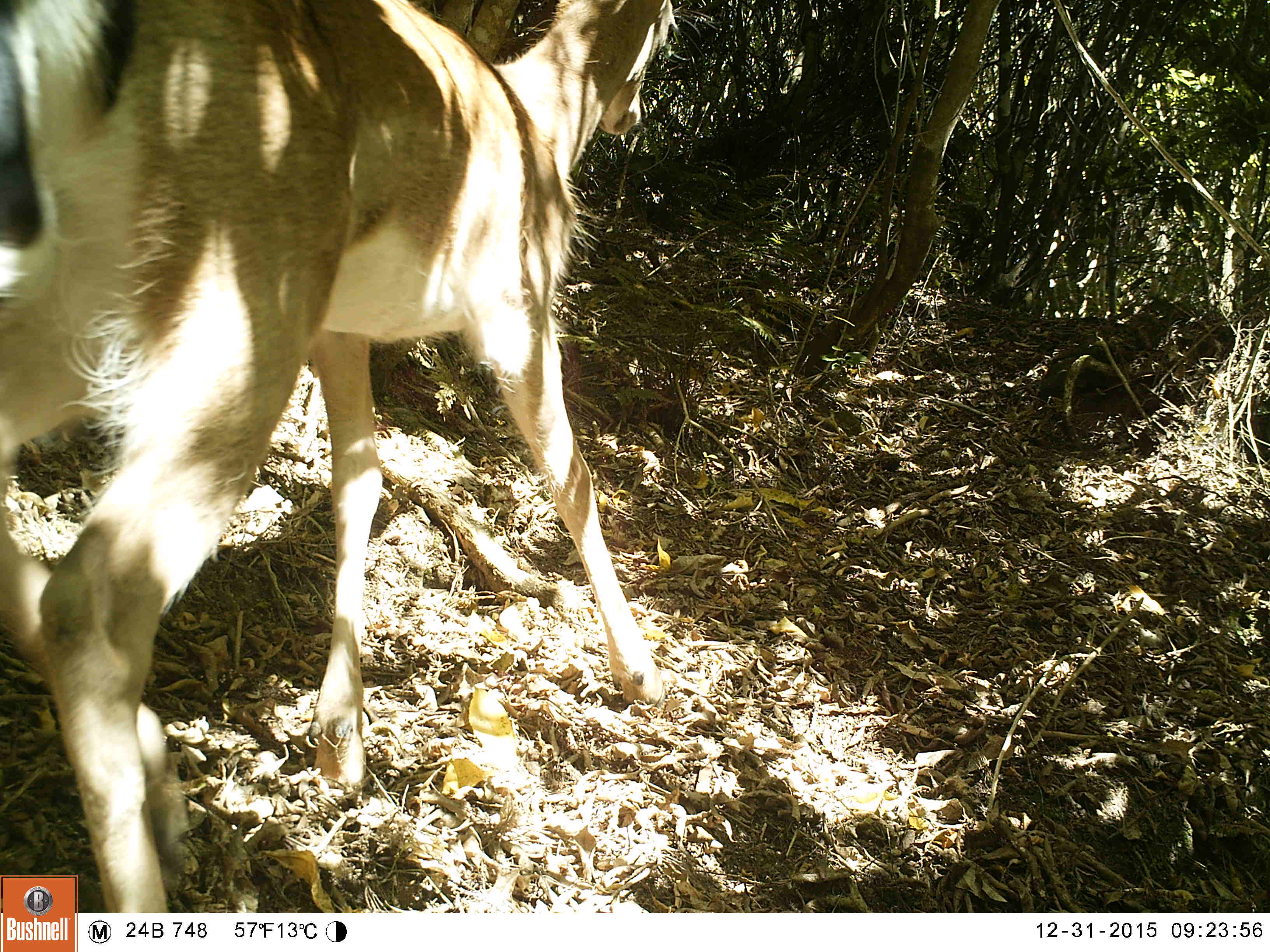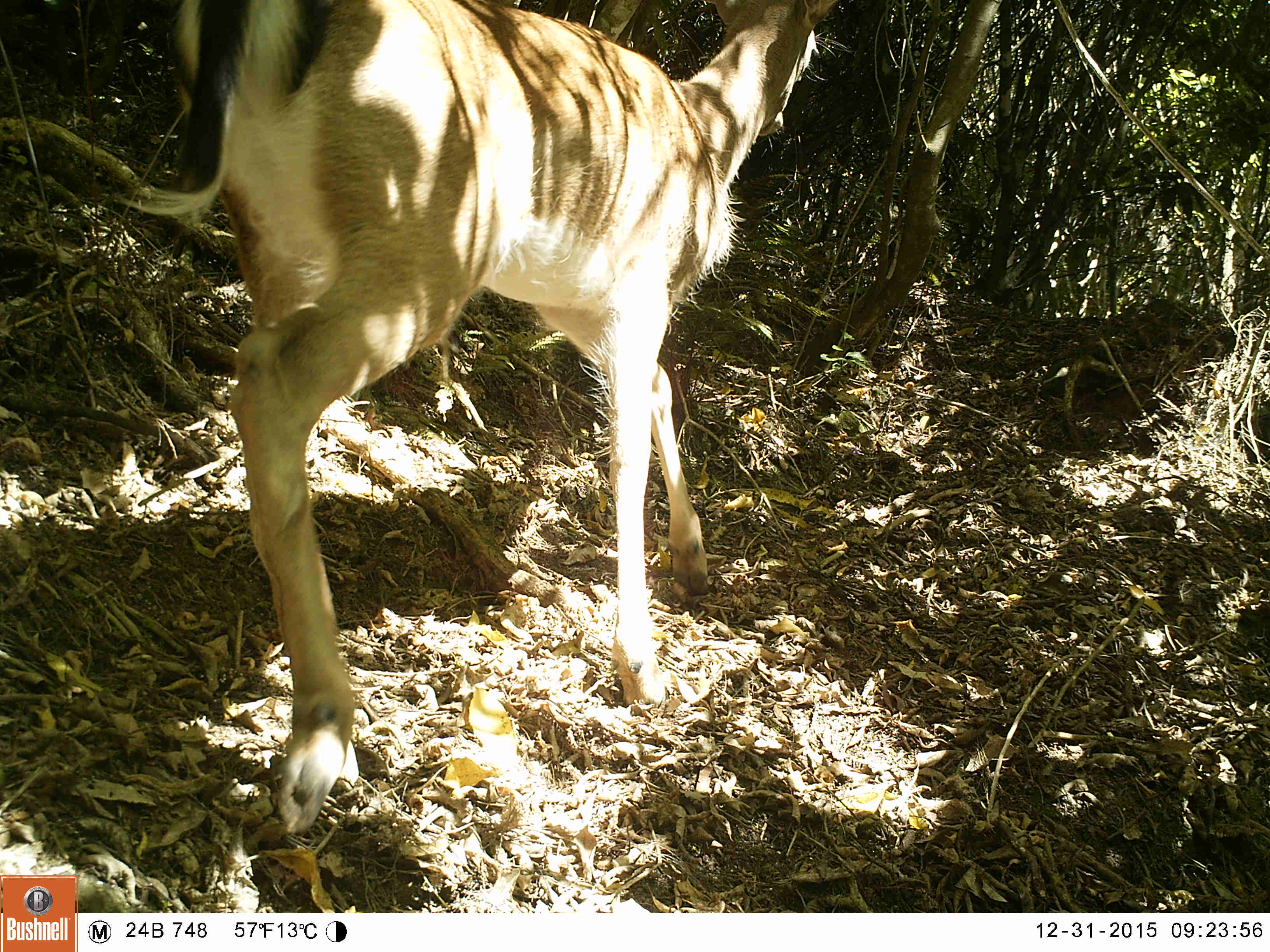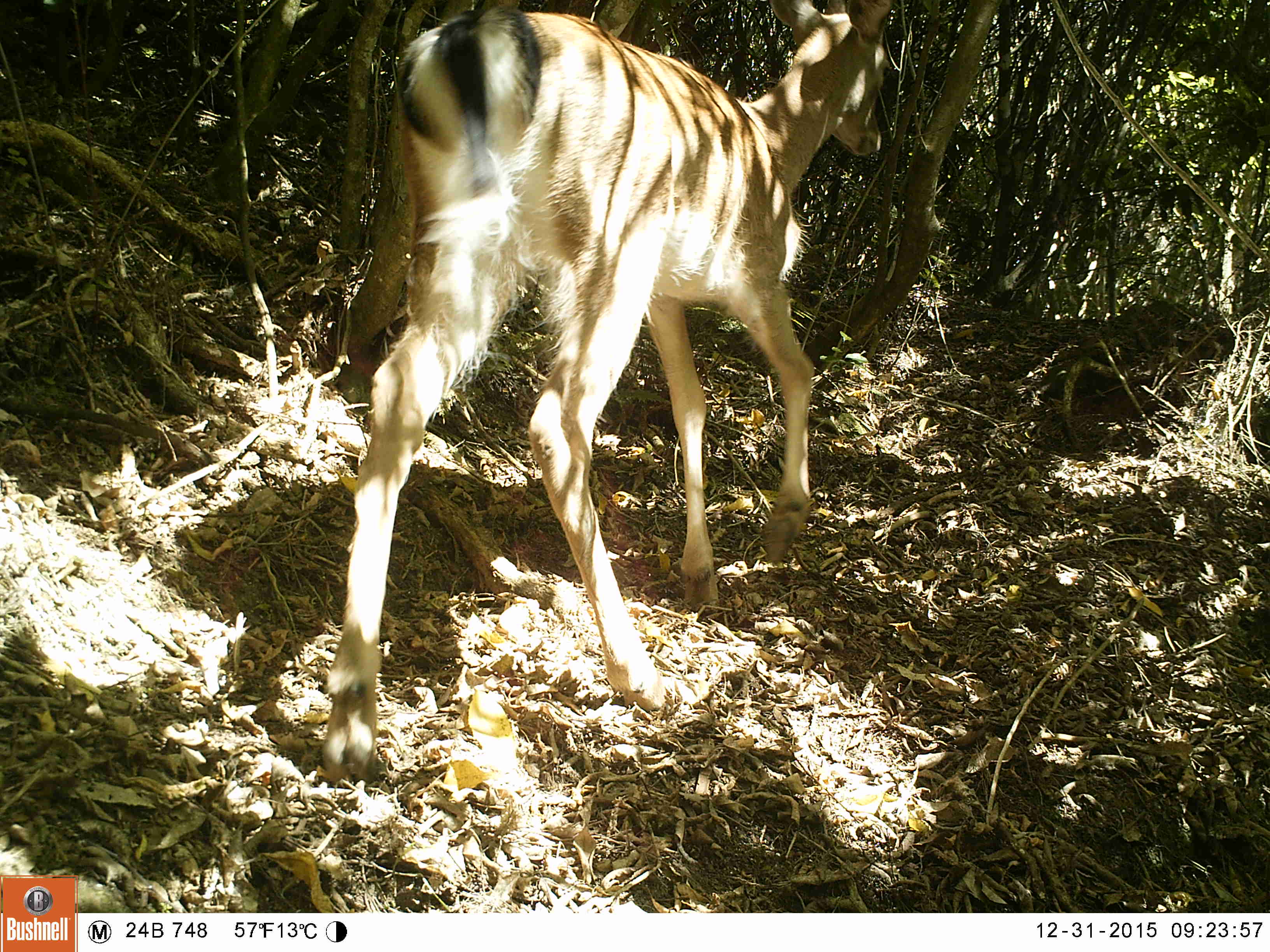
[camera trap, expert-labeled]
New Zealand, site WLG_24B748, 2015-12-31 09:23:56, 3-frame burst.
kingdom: Animalia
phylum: Chordata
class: Mammalia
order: Artiodactyla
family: Cervidae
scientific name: Cervidae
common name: deer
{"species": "deer (Cervidae)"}